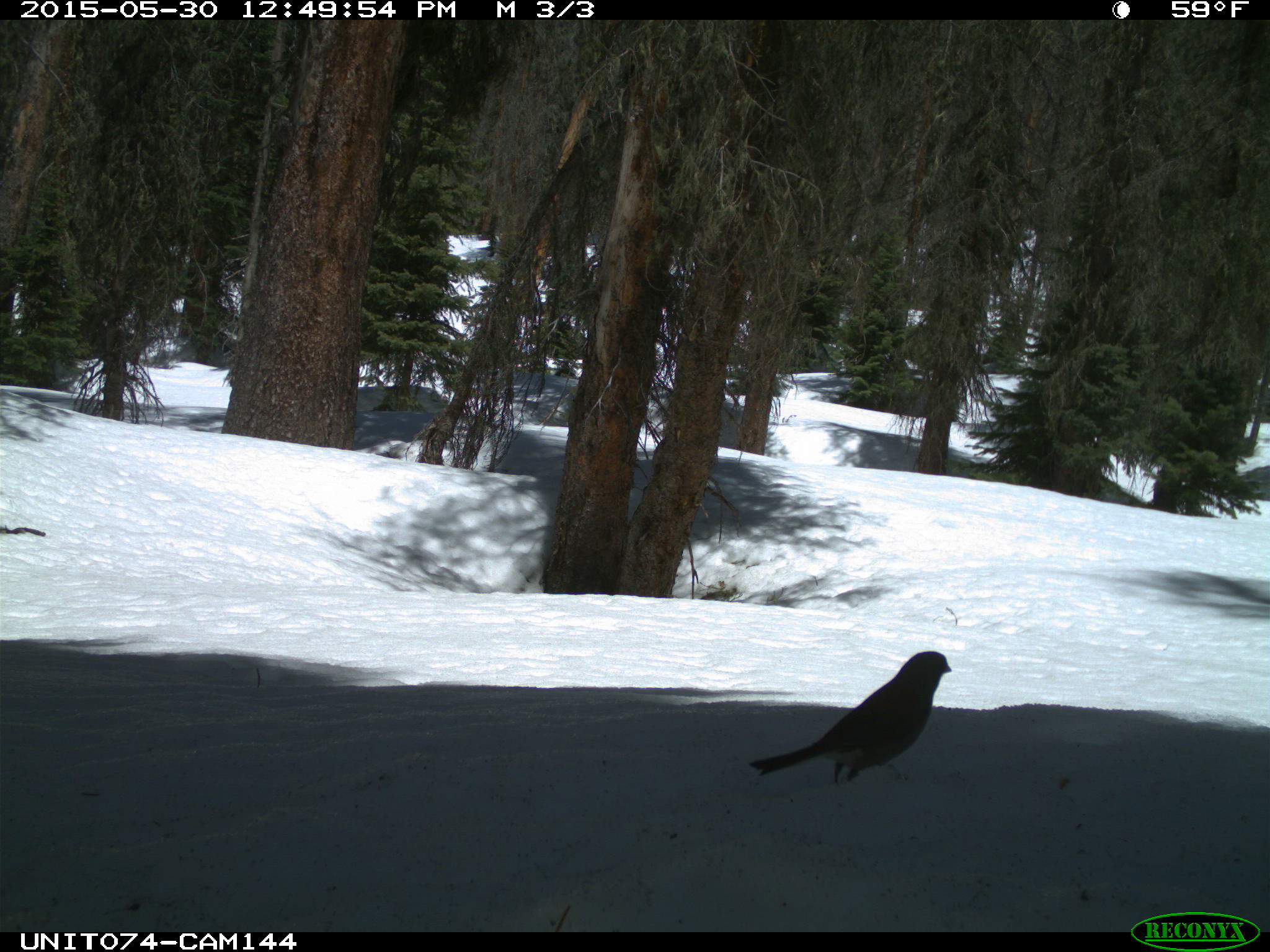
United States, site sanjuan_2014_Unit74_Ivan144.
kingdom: Animalia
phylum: Chordata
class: Aves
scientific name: Aves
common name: birds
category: unidentified bird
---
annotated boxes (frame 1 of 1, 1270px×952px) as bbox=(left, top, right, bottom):
animal: bbox=(749, 650, 953, 784)